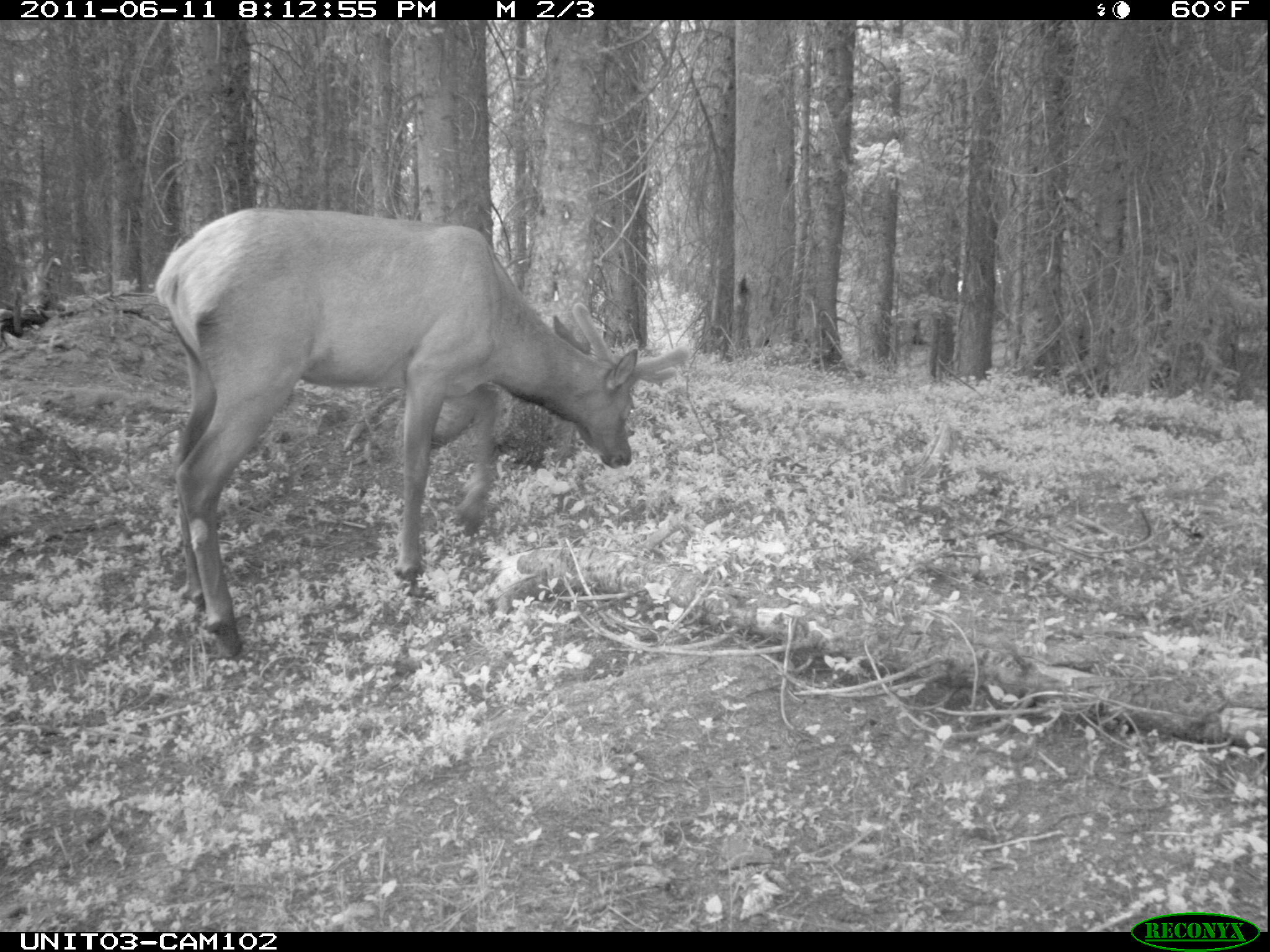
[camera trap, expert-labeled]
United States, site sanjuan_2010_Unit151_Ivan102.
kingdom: Animalia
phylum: Chordata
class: Mammalia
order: Artiodactyla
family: Cervidae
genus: Cervus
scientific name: Cervus elaphus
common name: red deer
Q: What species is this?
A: Cervus elaphus (red deer).